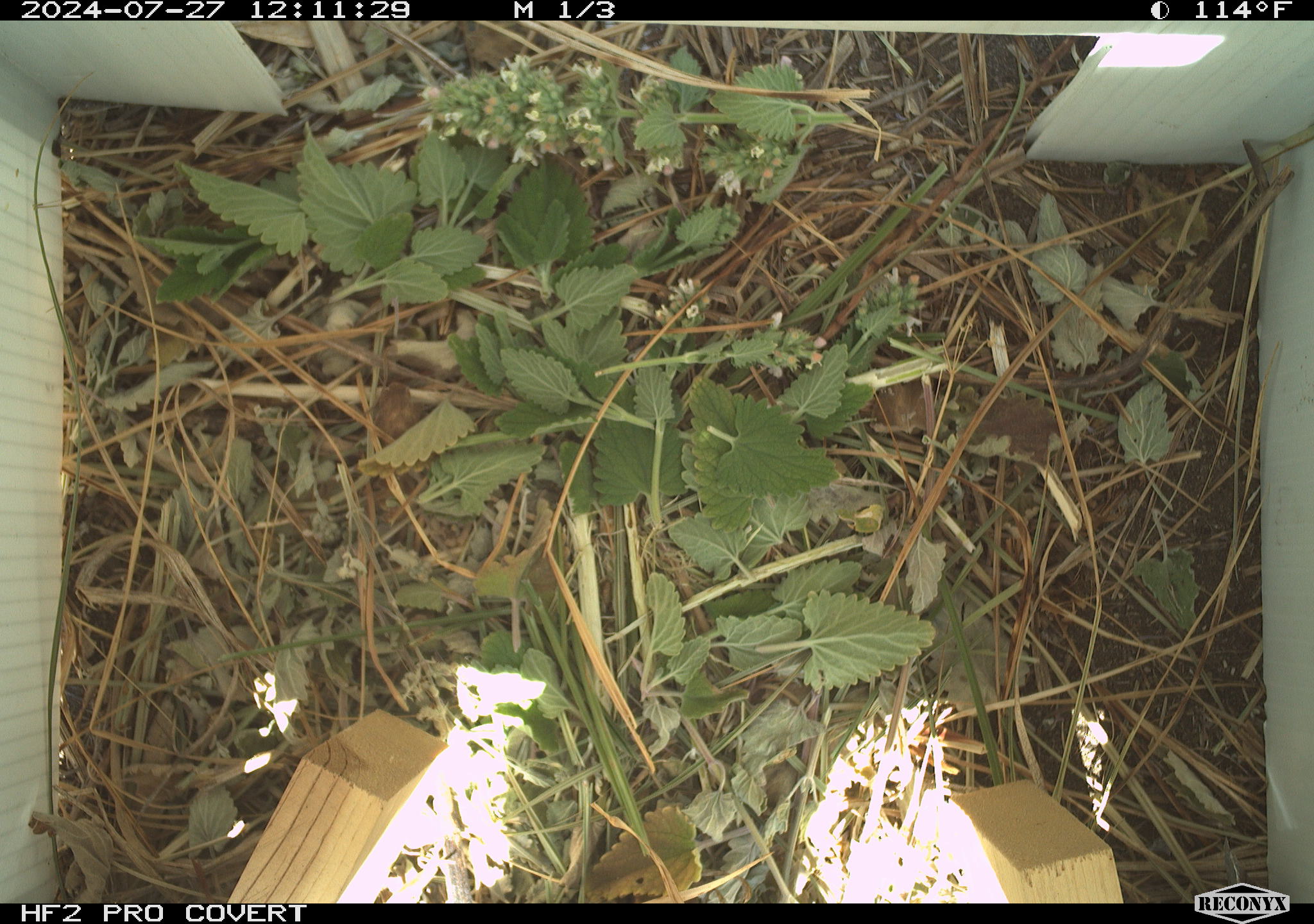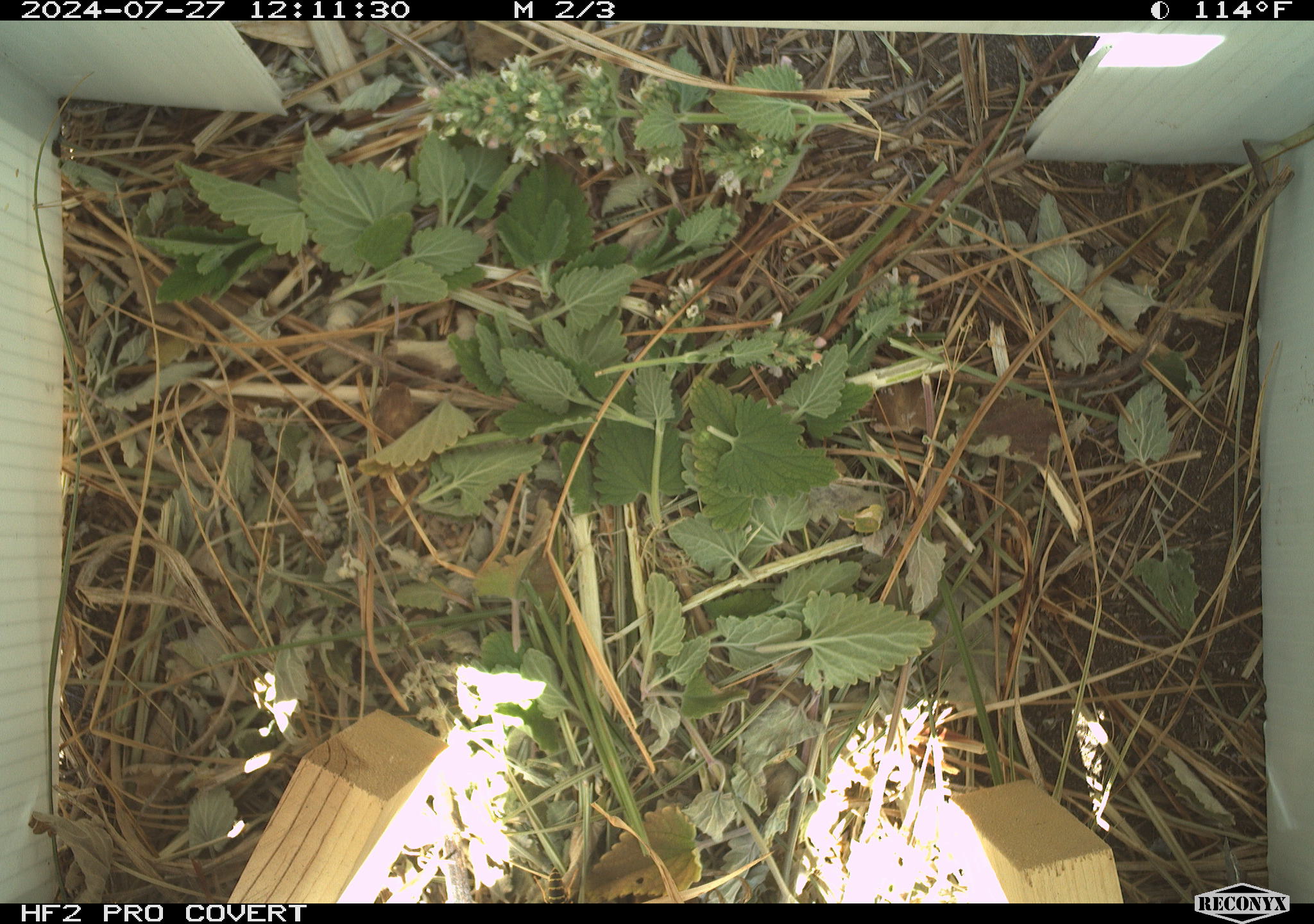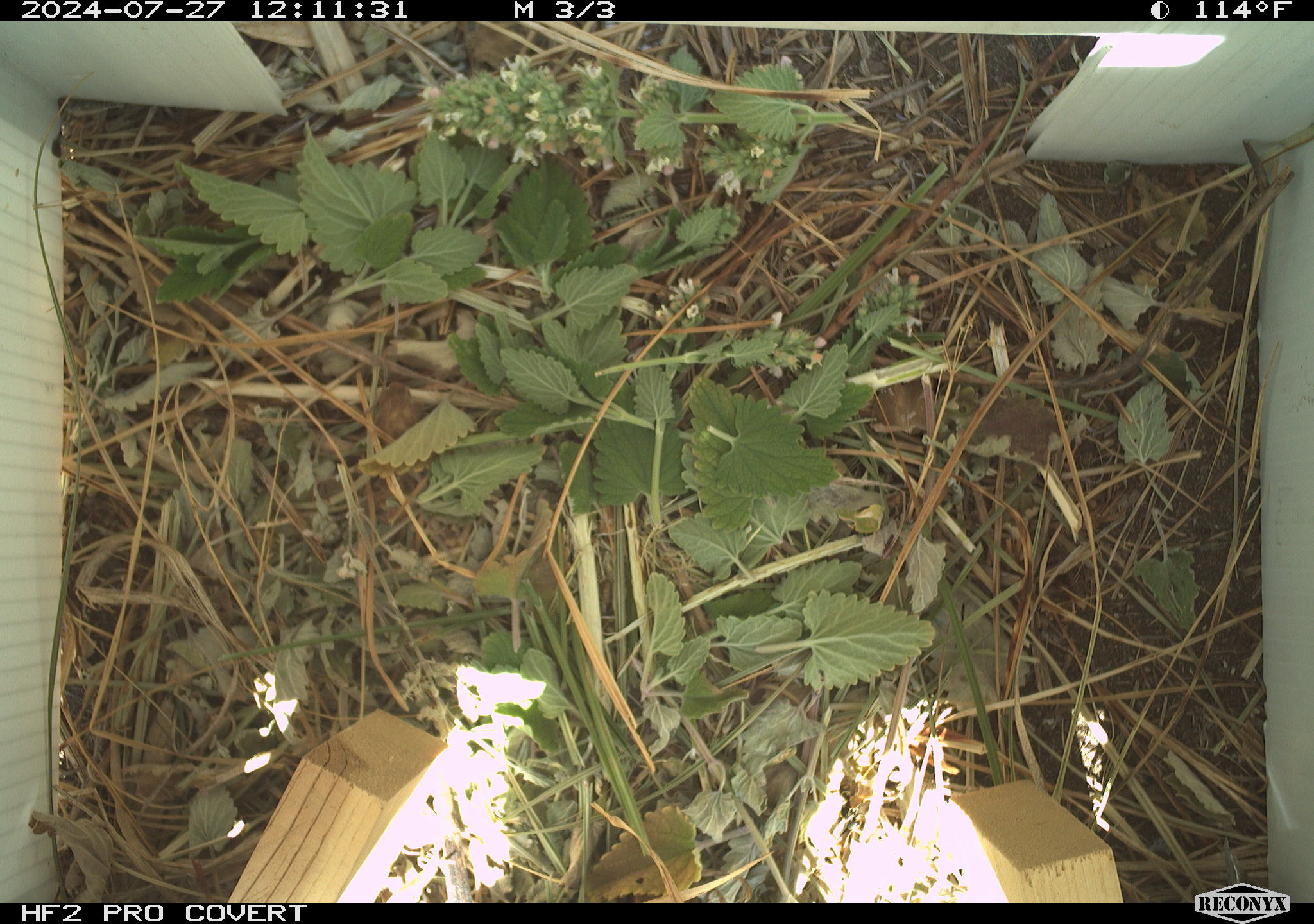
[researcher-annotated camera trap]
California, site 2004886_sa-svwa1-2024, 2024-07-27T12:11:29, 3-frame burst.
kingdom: Animalia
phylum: Arthropoda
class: Insecta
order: Hymenoptera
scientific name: Hymenoptera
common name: ants, bees, wasps, and sawflies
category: hymenoptera order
Hymenoptera order (ants, bees, wasps, and sawflies) (Hymenoptera).